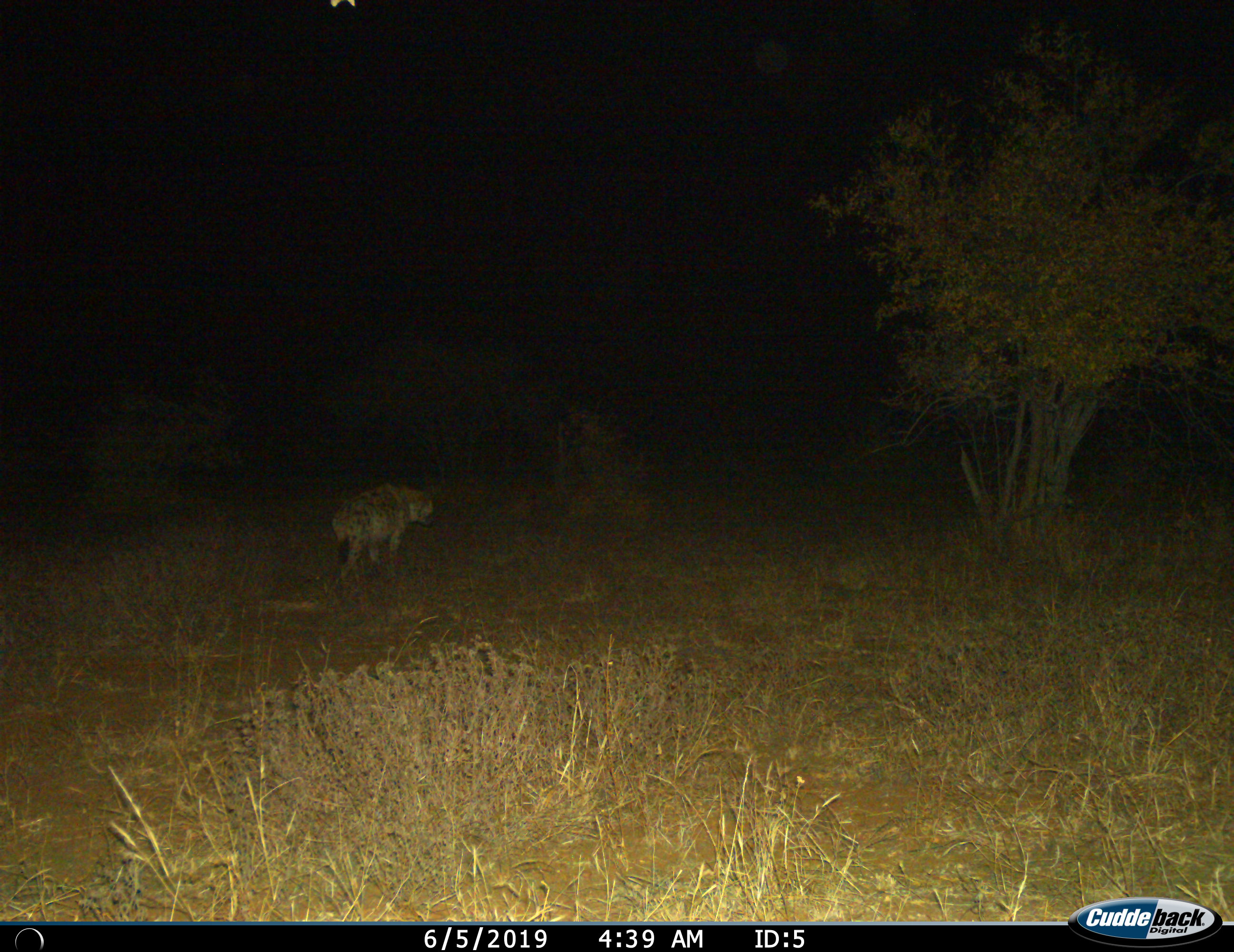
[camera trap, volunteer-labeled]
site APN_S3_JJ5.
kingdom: Animalia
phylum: Chordata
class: Mammalia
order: Carnivora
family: Hyaenidae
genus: Crocuta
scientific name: Crocuta crocuta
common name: spotted hyena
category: hyenaspotted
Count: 1.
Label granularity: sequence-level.